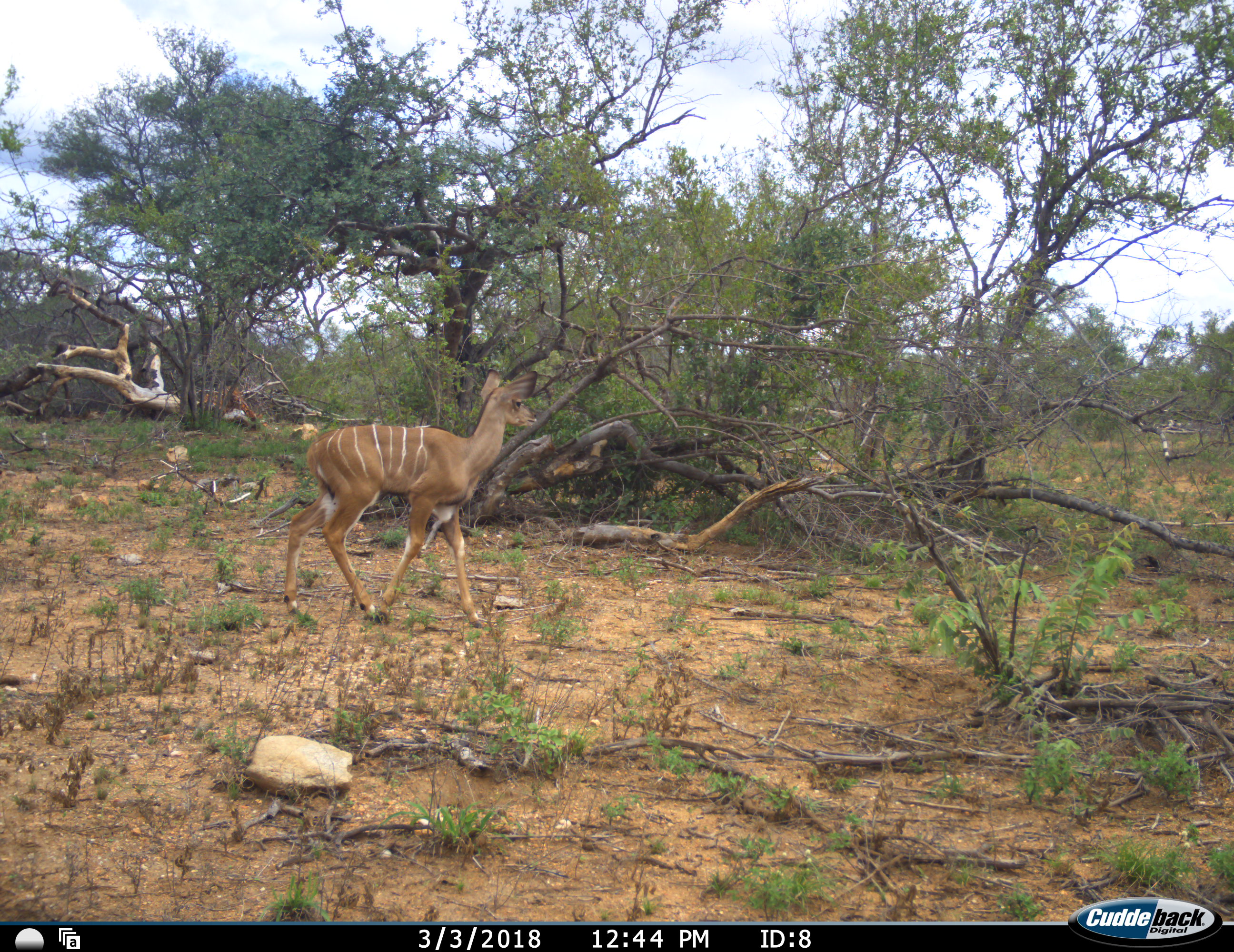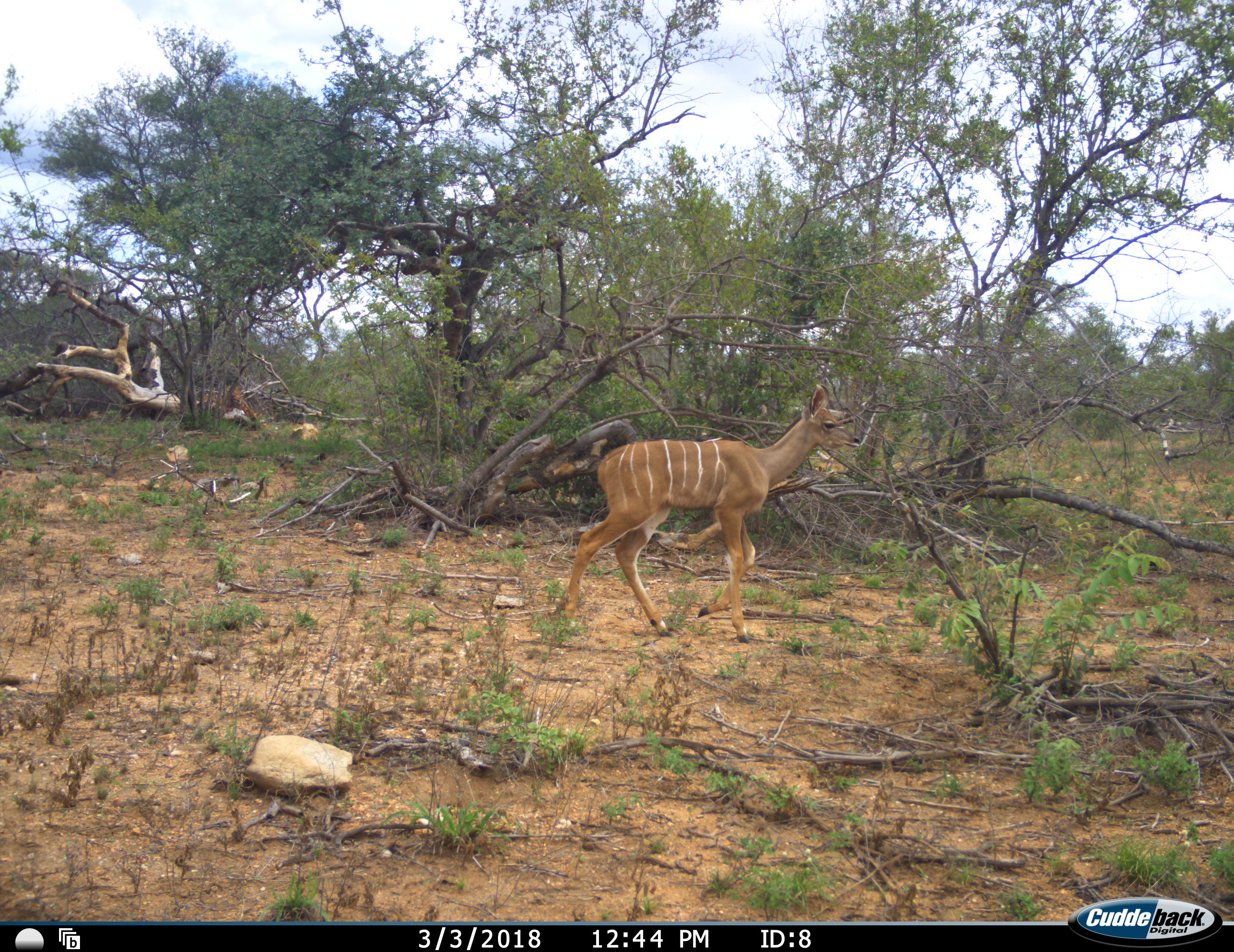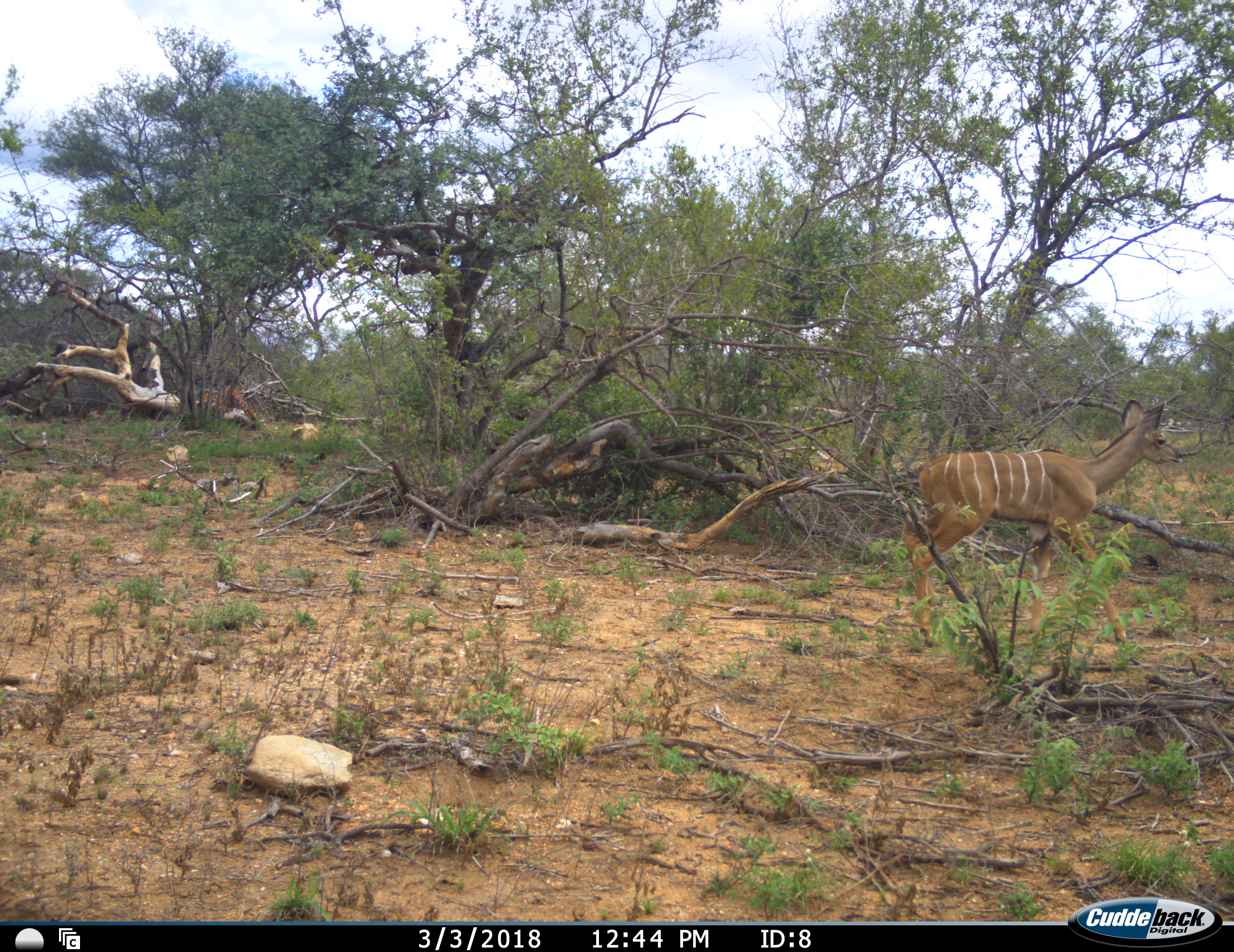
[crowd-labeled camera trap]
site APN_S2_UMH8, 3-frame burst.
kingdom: Animalia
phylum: Chordata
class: Mammalia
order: Artiodactyla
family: Bovidae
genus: Tragelaphus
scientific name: Tragelaphus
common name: kudu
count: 1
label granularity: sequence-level